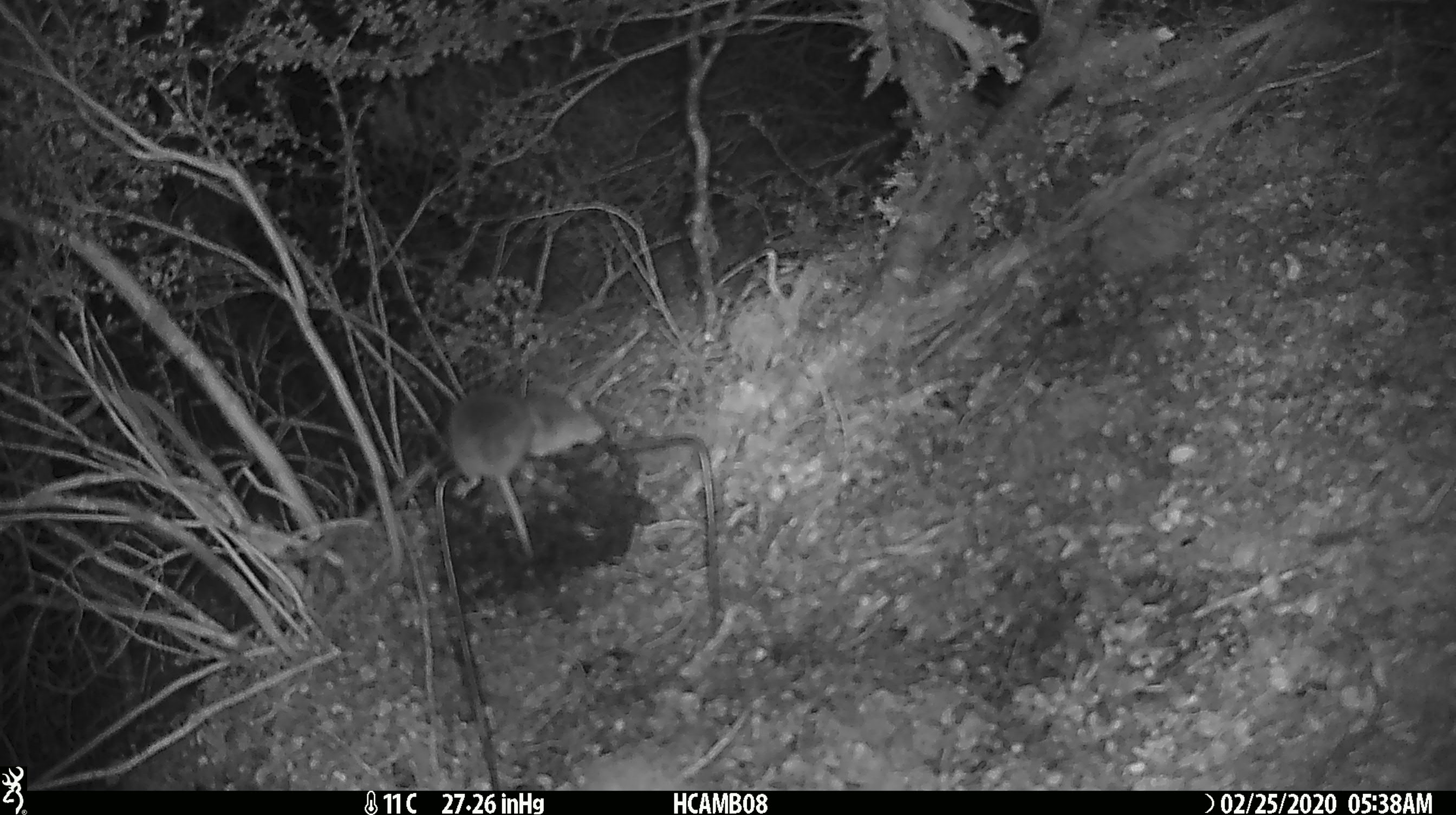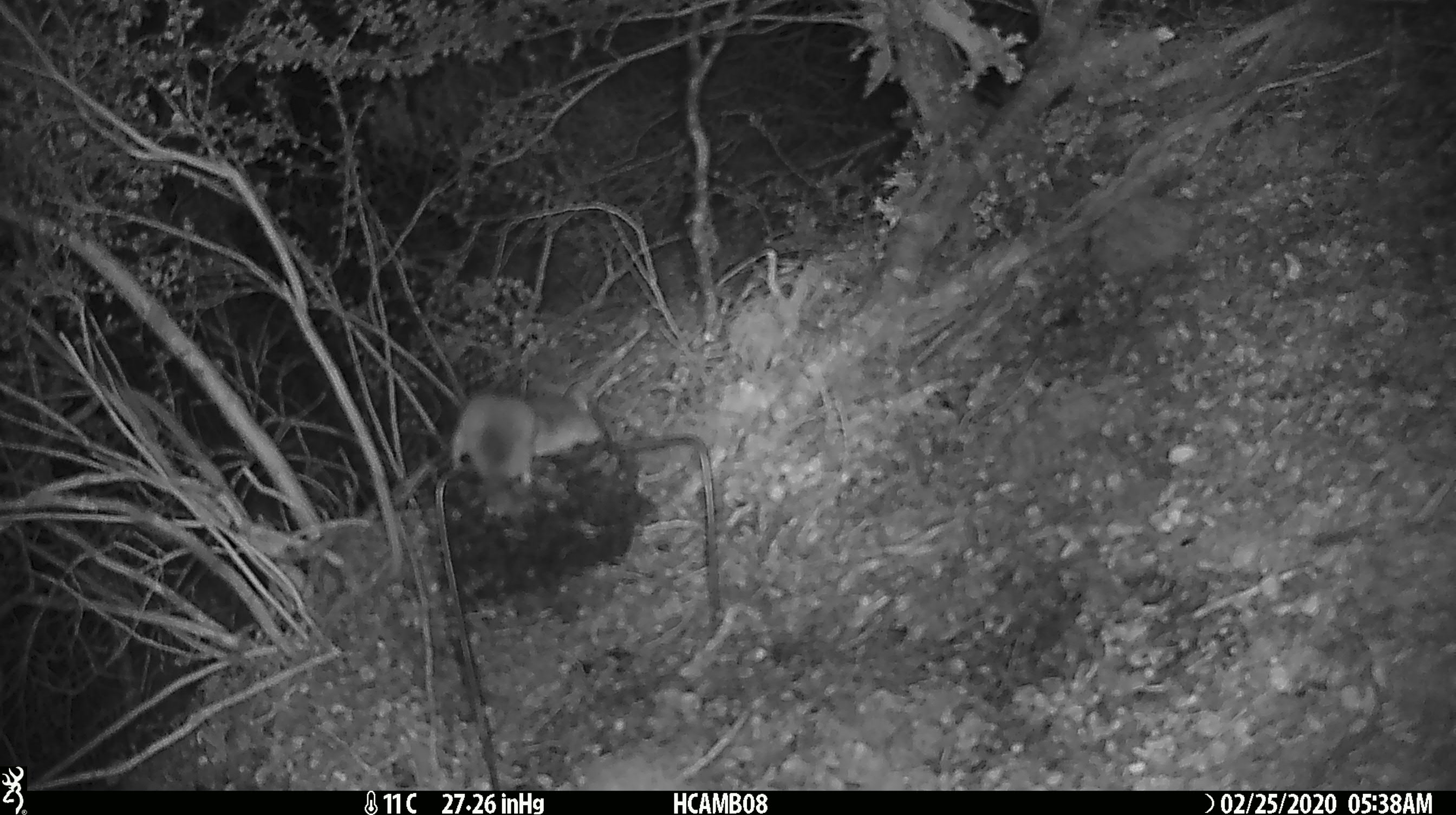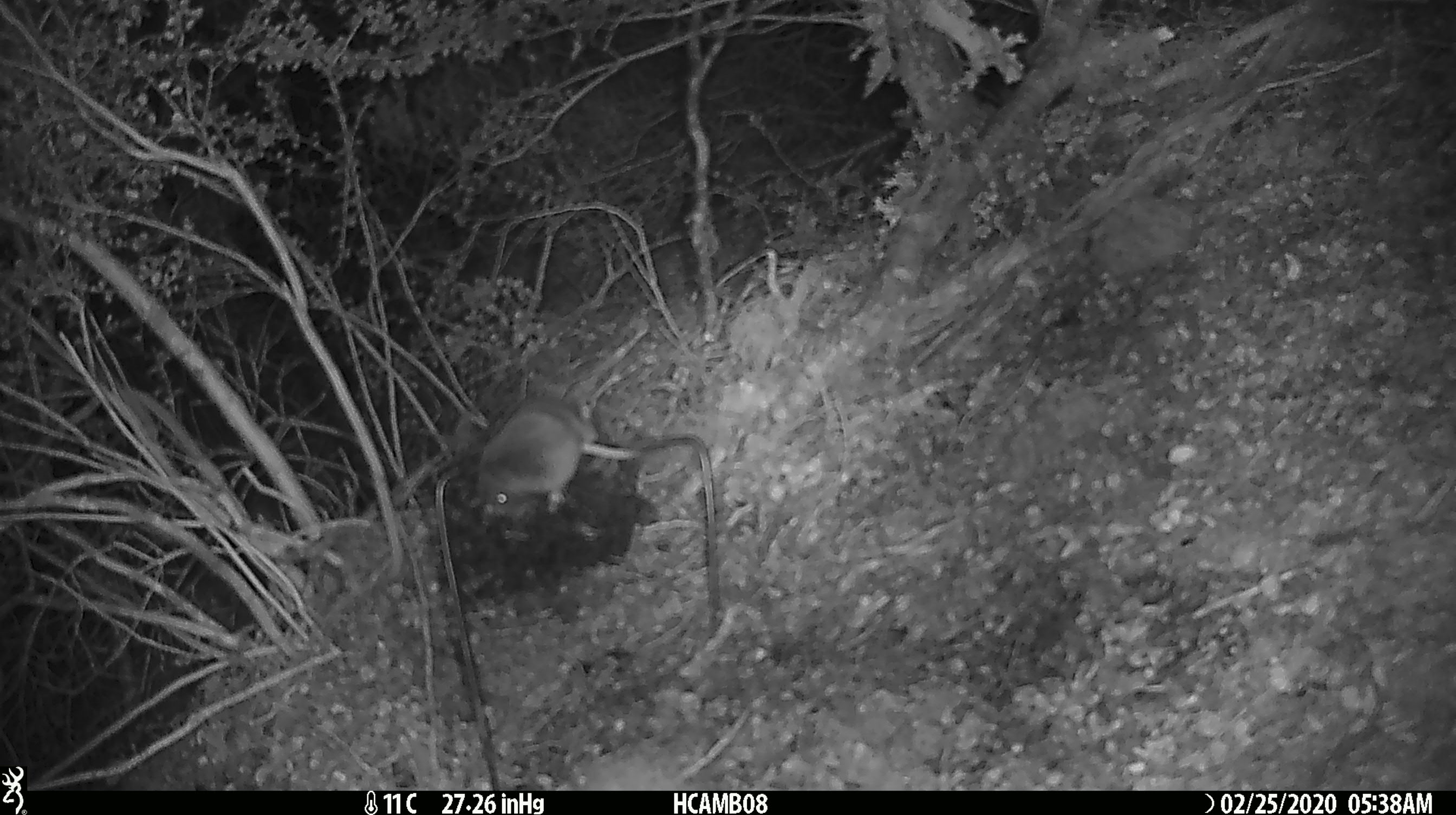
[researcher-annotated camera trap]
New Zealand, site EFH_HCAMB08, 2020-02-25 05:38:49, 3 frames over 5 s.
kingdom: Animalia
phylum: Chordata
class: Mammalia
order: Rodentia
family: Muridae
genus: Mus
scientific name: Mus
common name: mouse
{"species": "mouse (Mus)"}